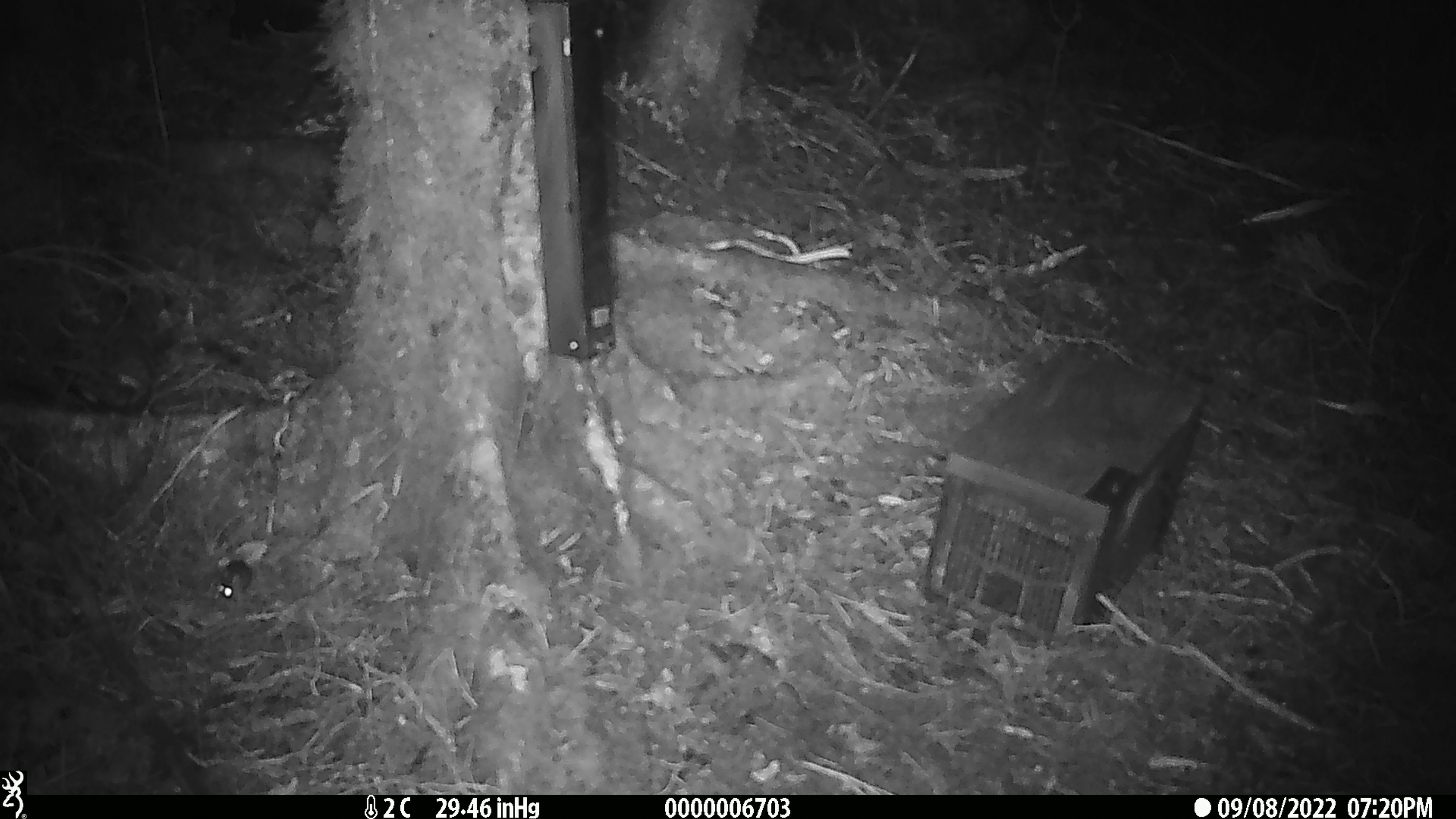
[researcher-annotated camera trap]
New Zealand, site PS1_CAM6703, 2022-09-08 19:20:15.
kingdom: Animalia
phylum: Chordata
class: Mammalia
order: Rodentia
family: Muridae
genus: Mus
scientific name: Mus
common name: mouse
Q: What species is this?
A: Mouse (Mus).